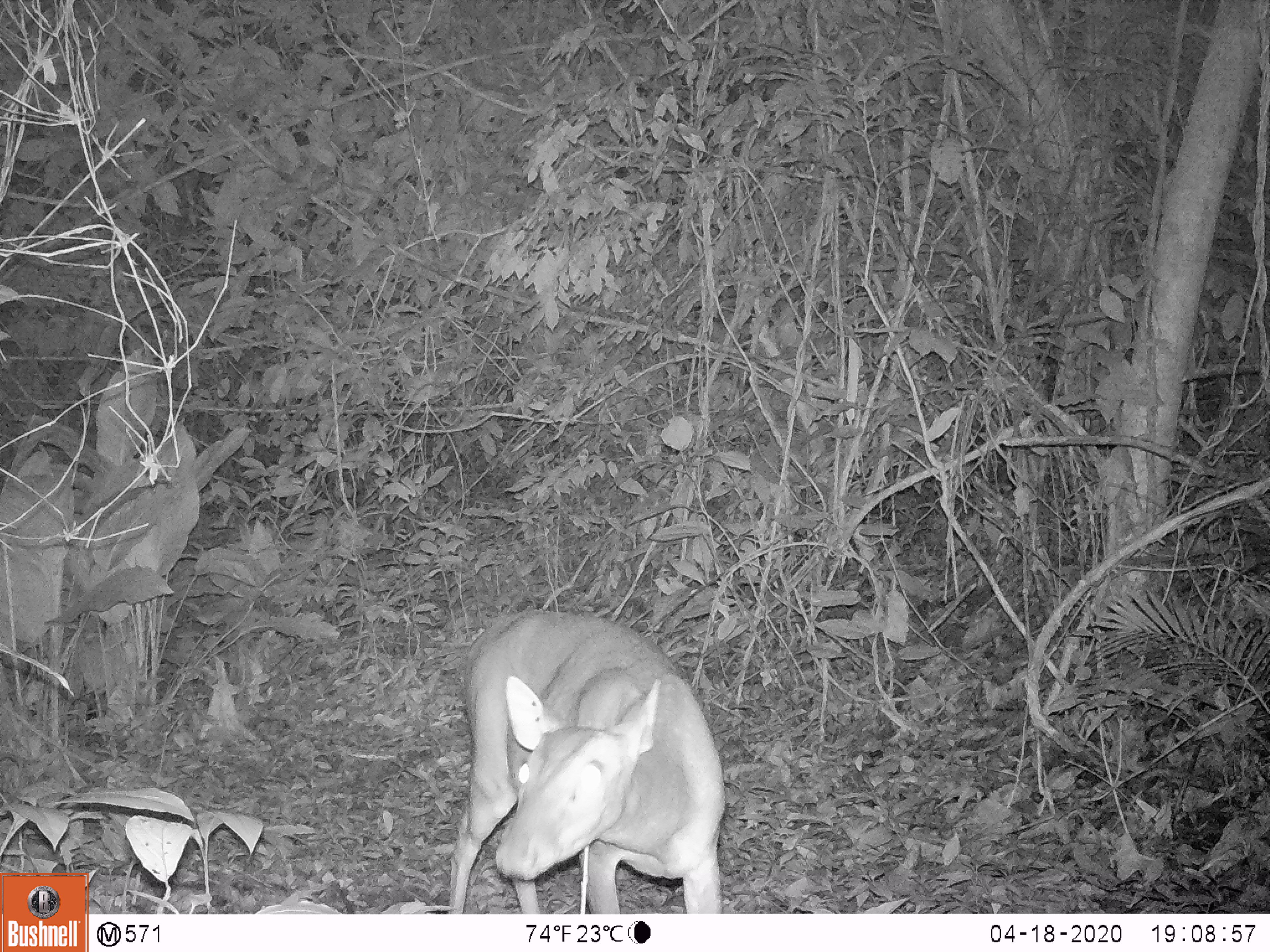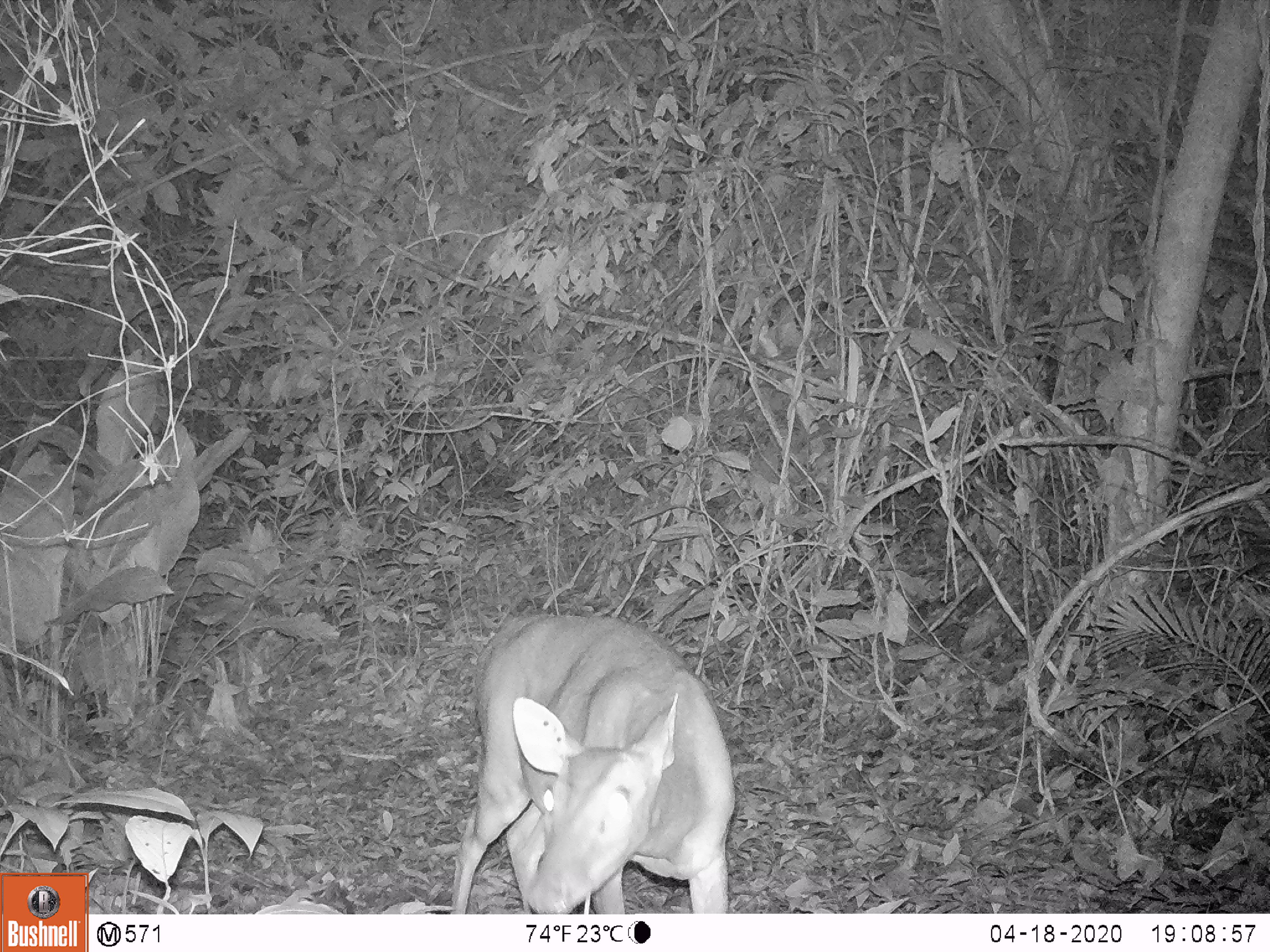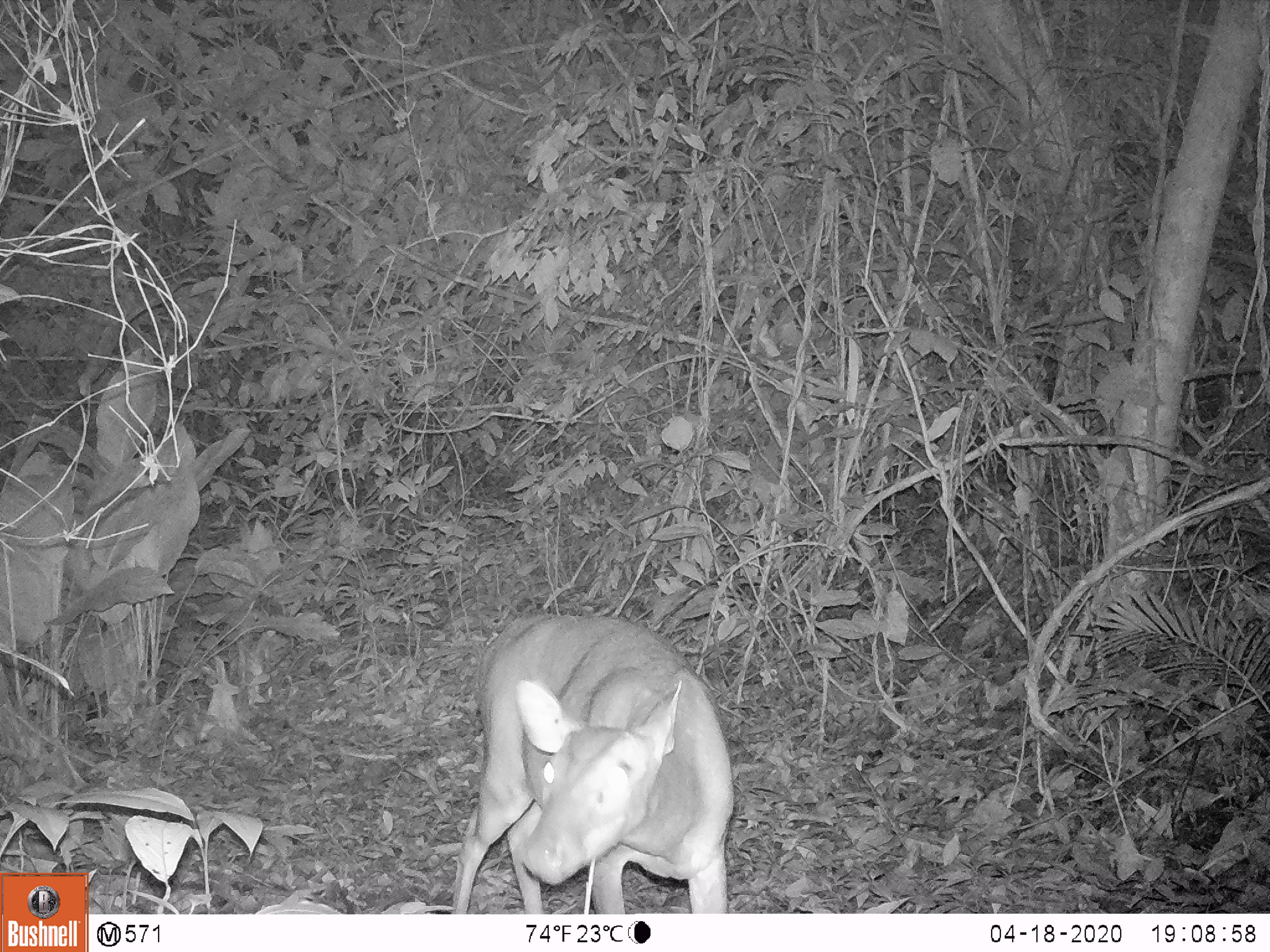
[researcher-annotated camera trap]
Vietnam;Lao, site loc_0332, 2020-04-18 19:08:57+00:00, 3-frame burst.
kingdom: Animalia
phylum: Chordata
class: Mammalia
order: Artiodactyla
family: Cervidae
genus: Muntiacus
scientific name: Muntiacus vuquangensis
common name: large-antlered muntjac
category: large antlered muntjac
Large antlered muntjac (large-antlered muntjac) (Muntiacus vuquangensis). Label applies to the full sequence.